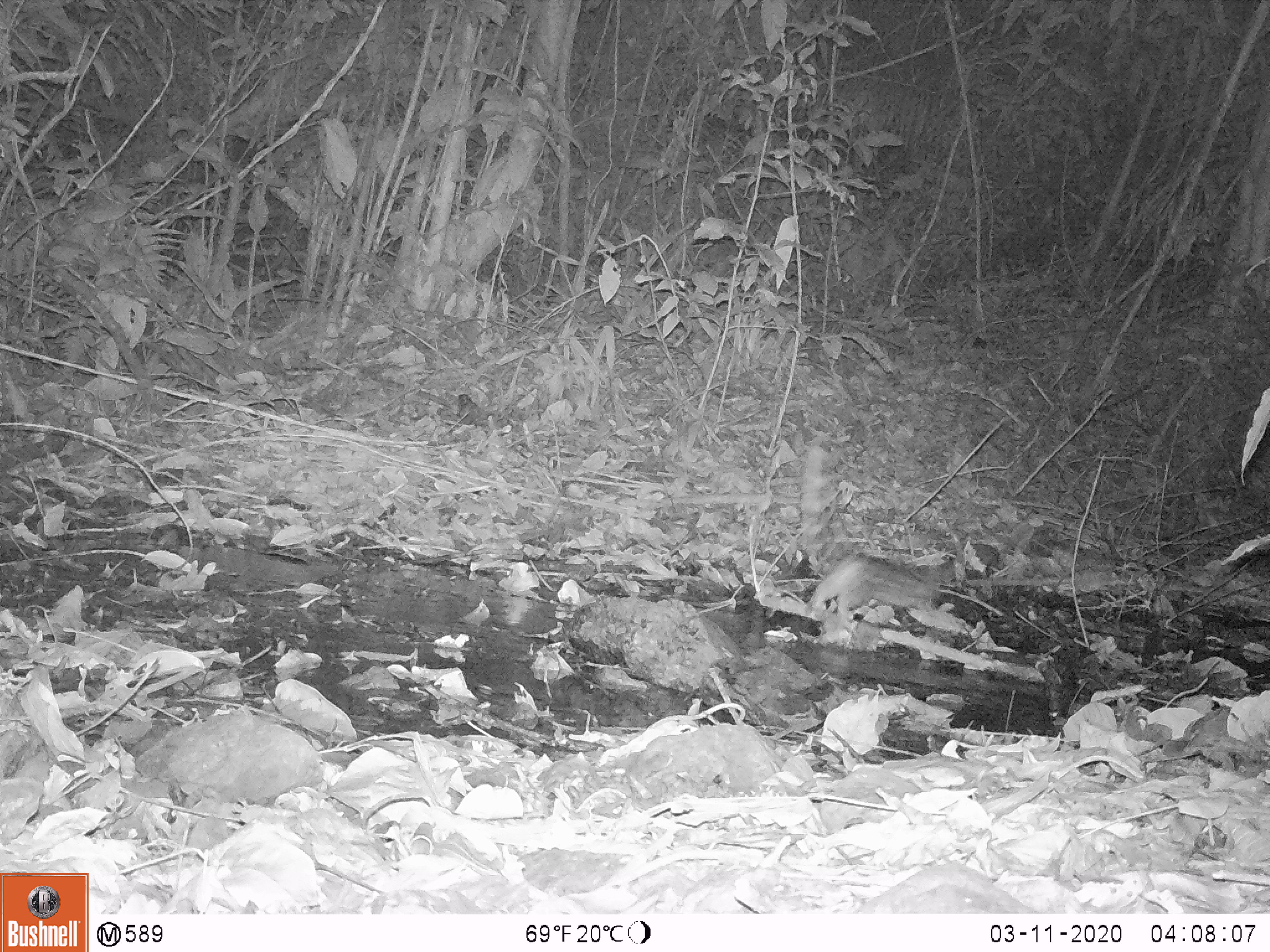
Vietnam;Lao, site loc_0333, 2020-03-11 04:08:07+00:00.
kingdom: Animalia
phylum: Chordata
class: Mammalia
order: Carnivora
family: Prionodontidae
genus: Prionodon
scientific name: Prionodon pardicolor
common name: spotted linsang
Spotted linsang (Prionodon pardicolor). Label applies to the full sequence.